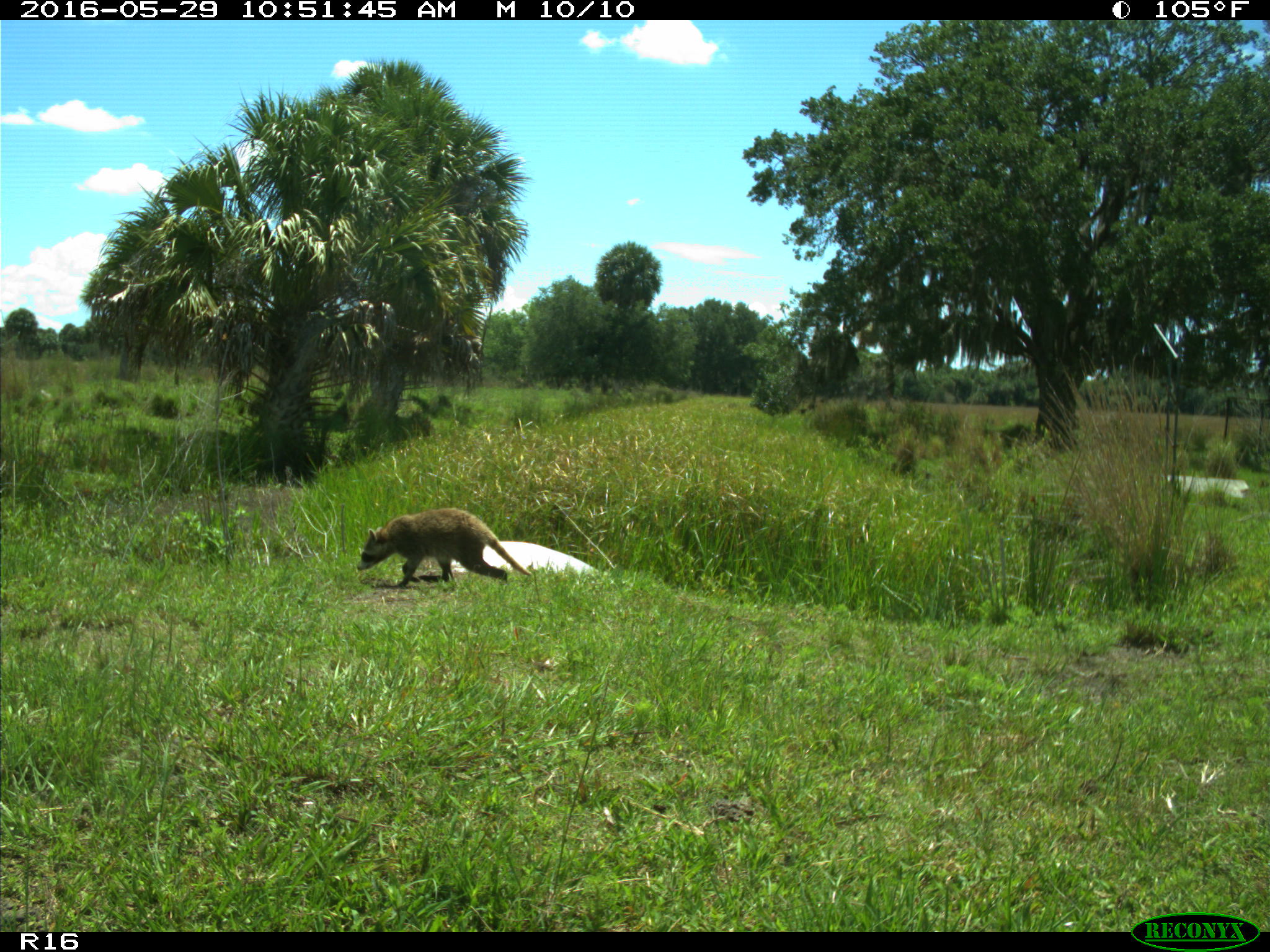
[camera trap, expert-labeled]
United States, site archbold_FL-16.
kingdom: Animalia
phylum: Chordata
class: Mammalia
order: Carnivora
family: Procyonidae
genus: Procyon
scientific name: Procyon lotor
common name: common raccoon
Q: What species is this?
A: Procyon lotor (common raccoon).